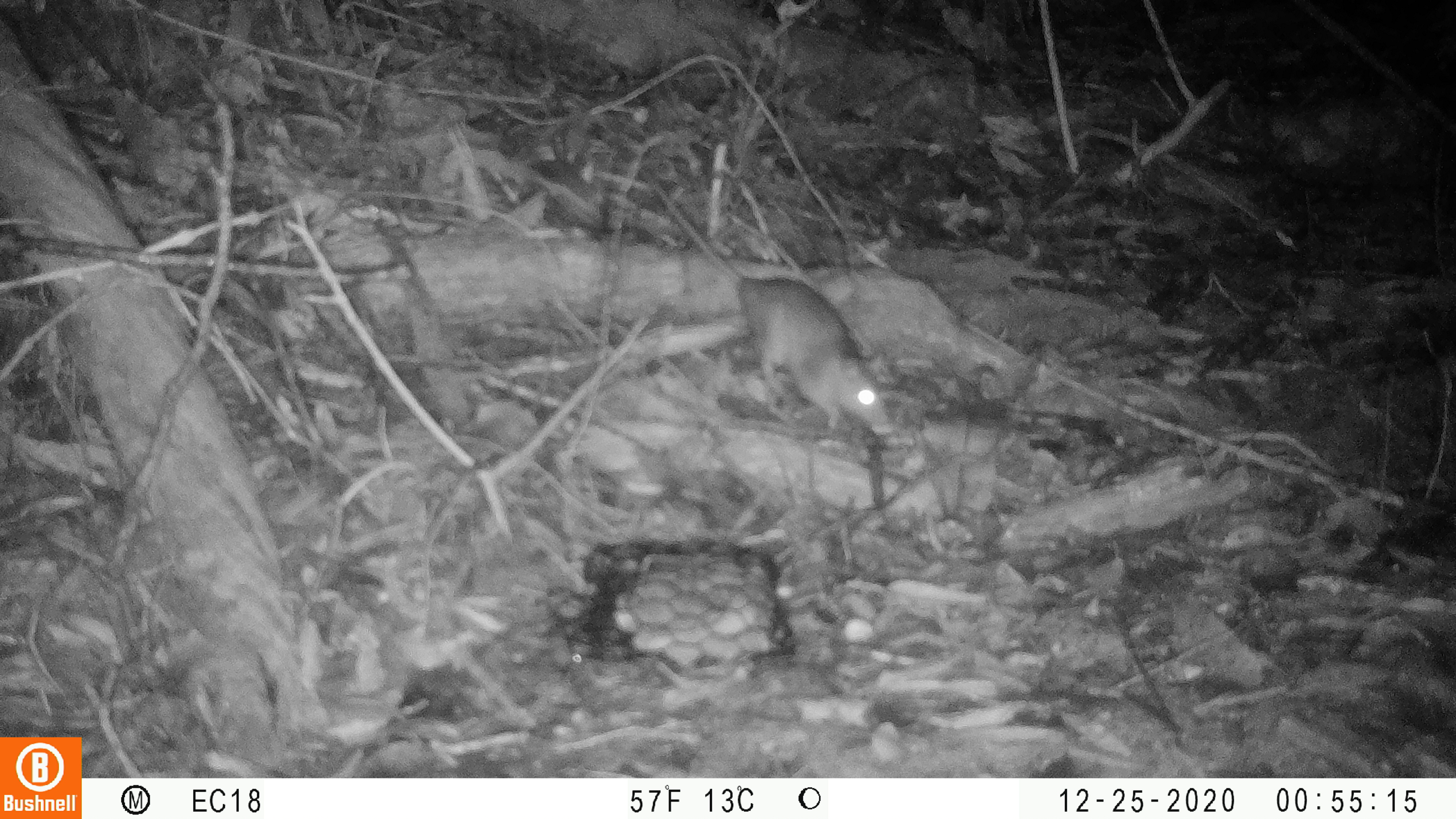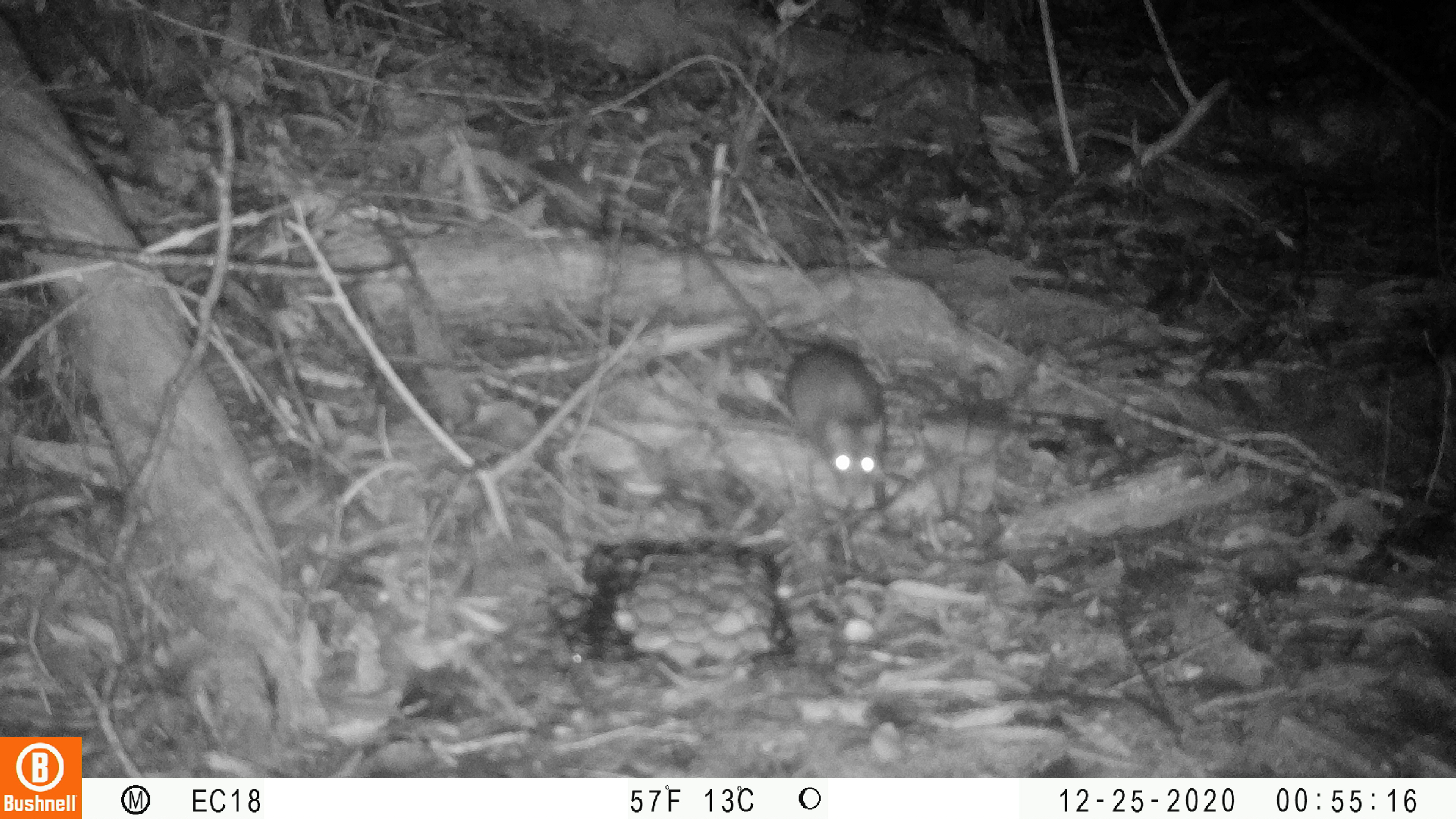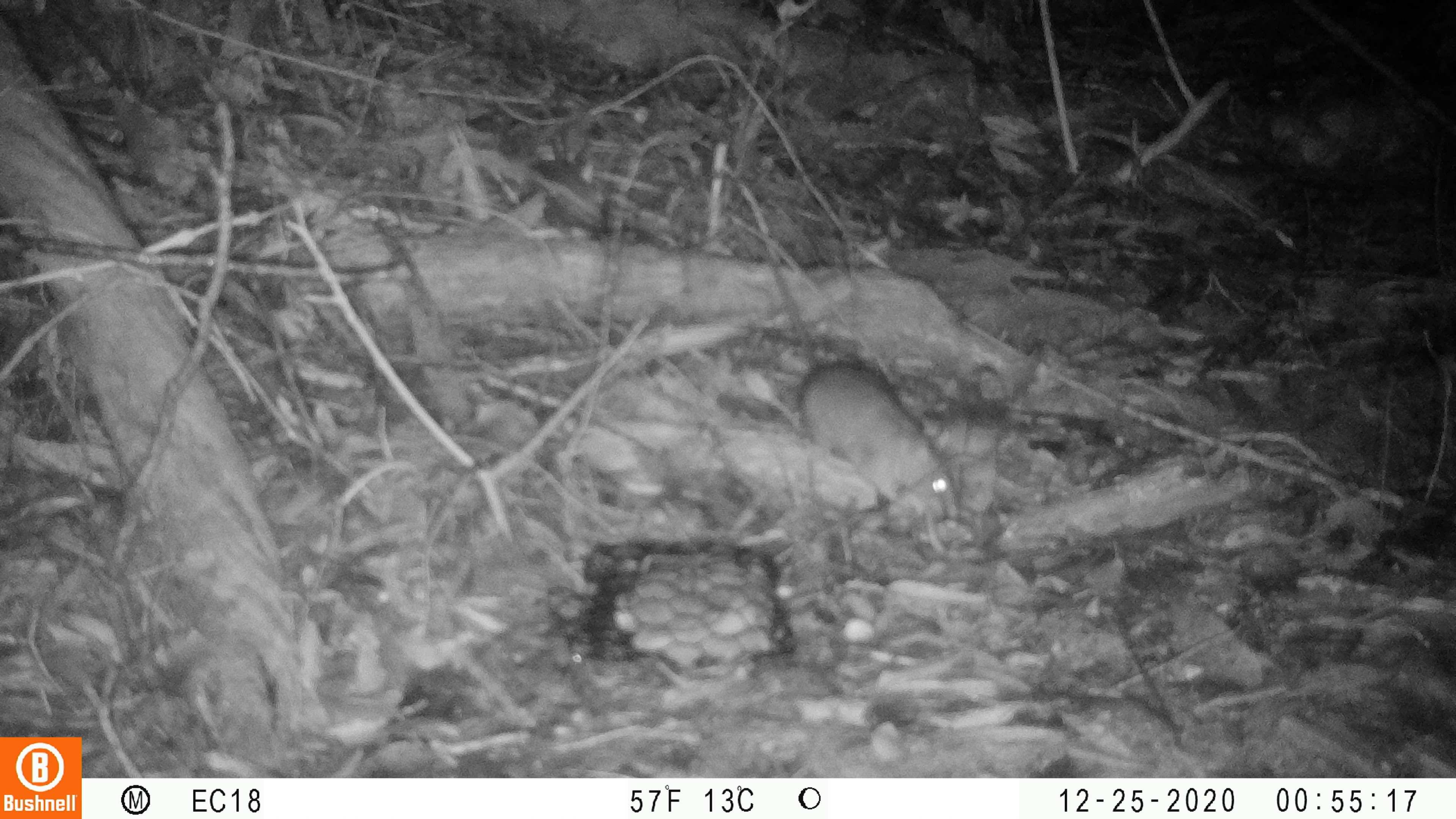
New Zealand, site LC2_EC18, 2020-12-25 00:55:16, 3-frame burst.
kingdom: Animalia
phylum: Chordata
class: Mammalia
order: Rodentia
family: Muridae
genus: Rattus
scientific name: Rattus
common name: rat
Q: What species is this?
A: Rat (Rattus).